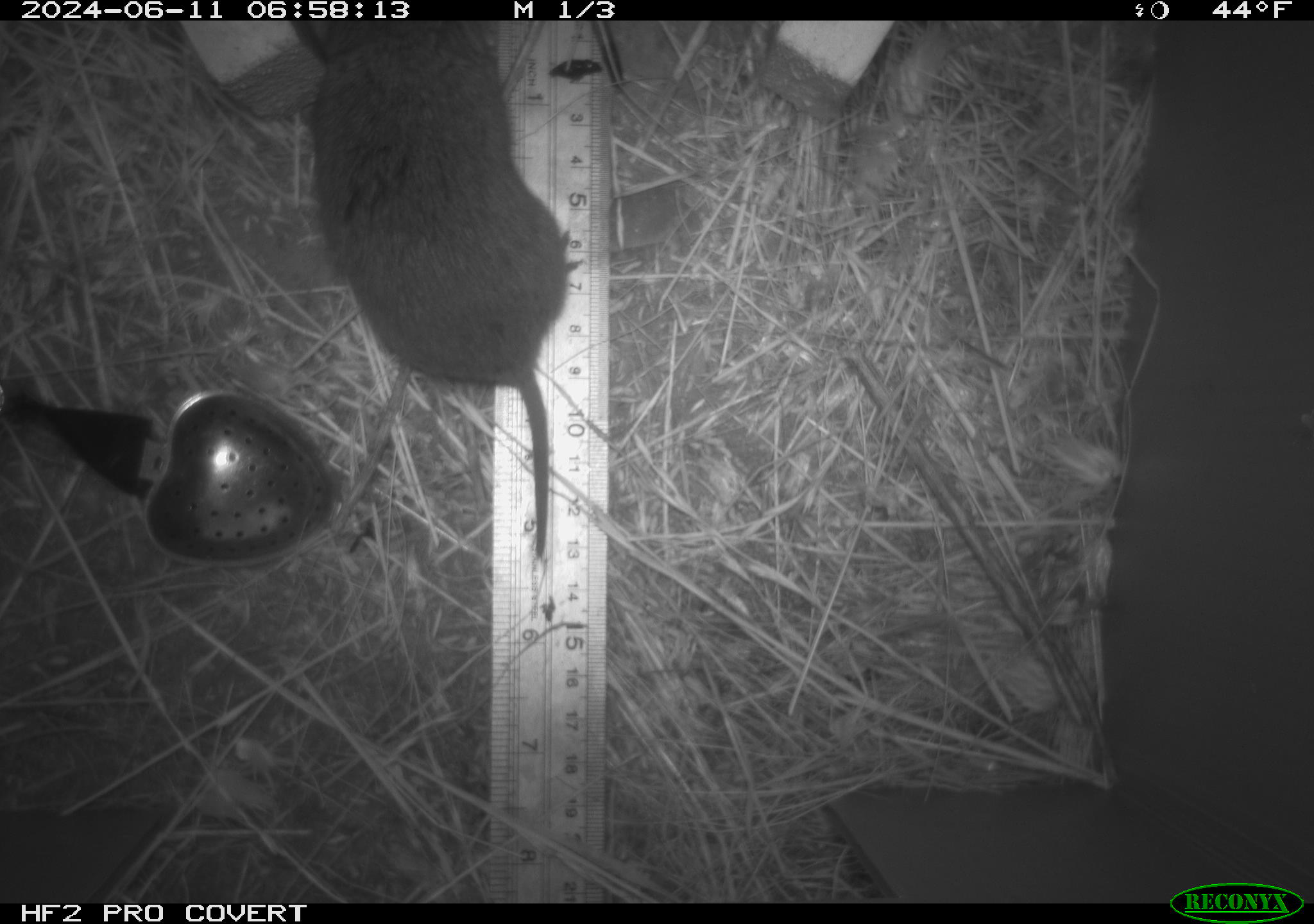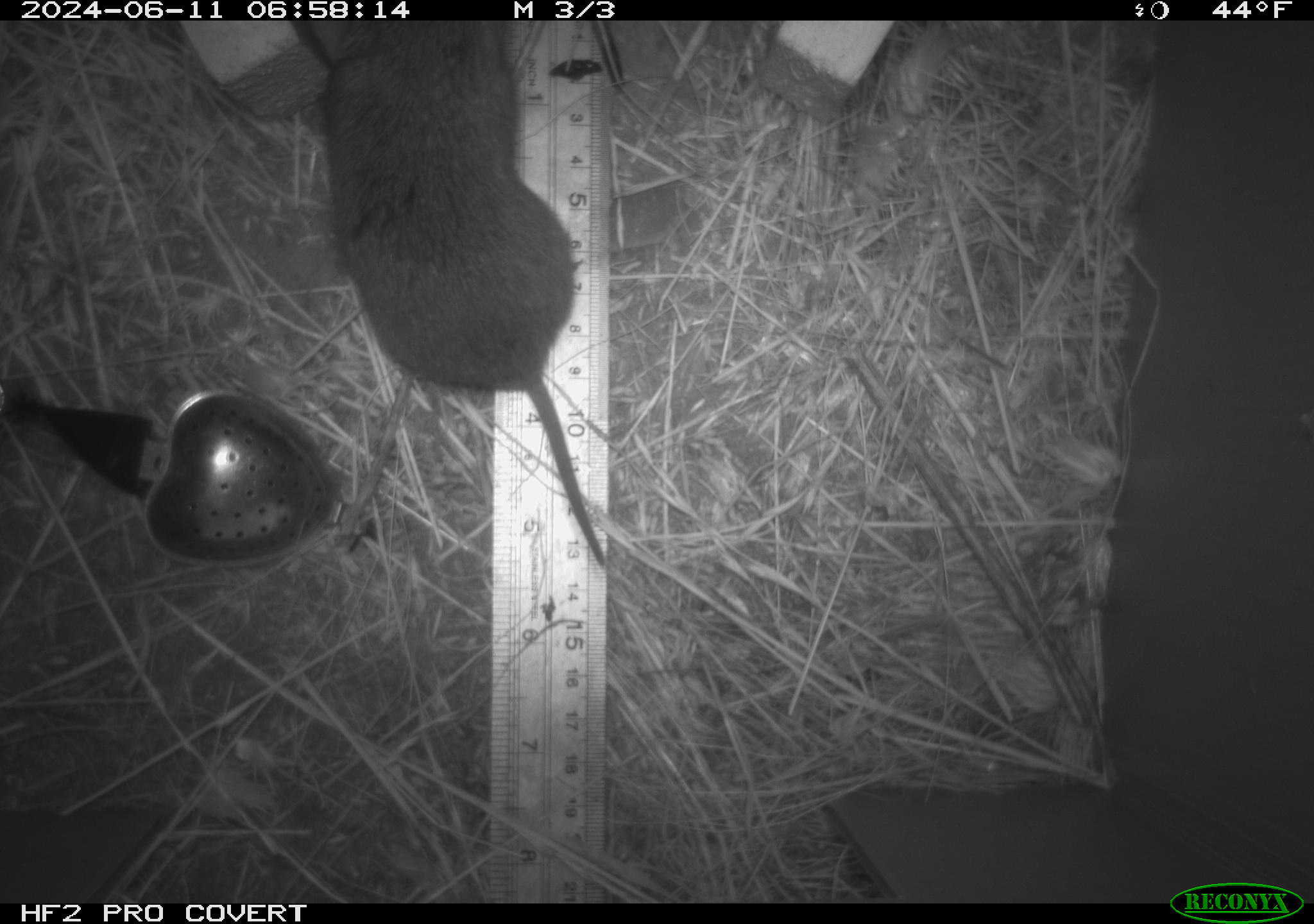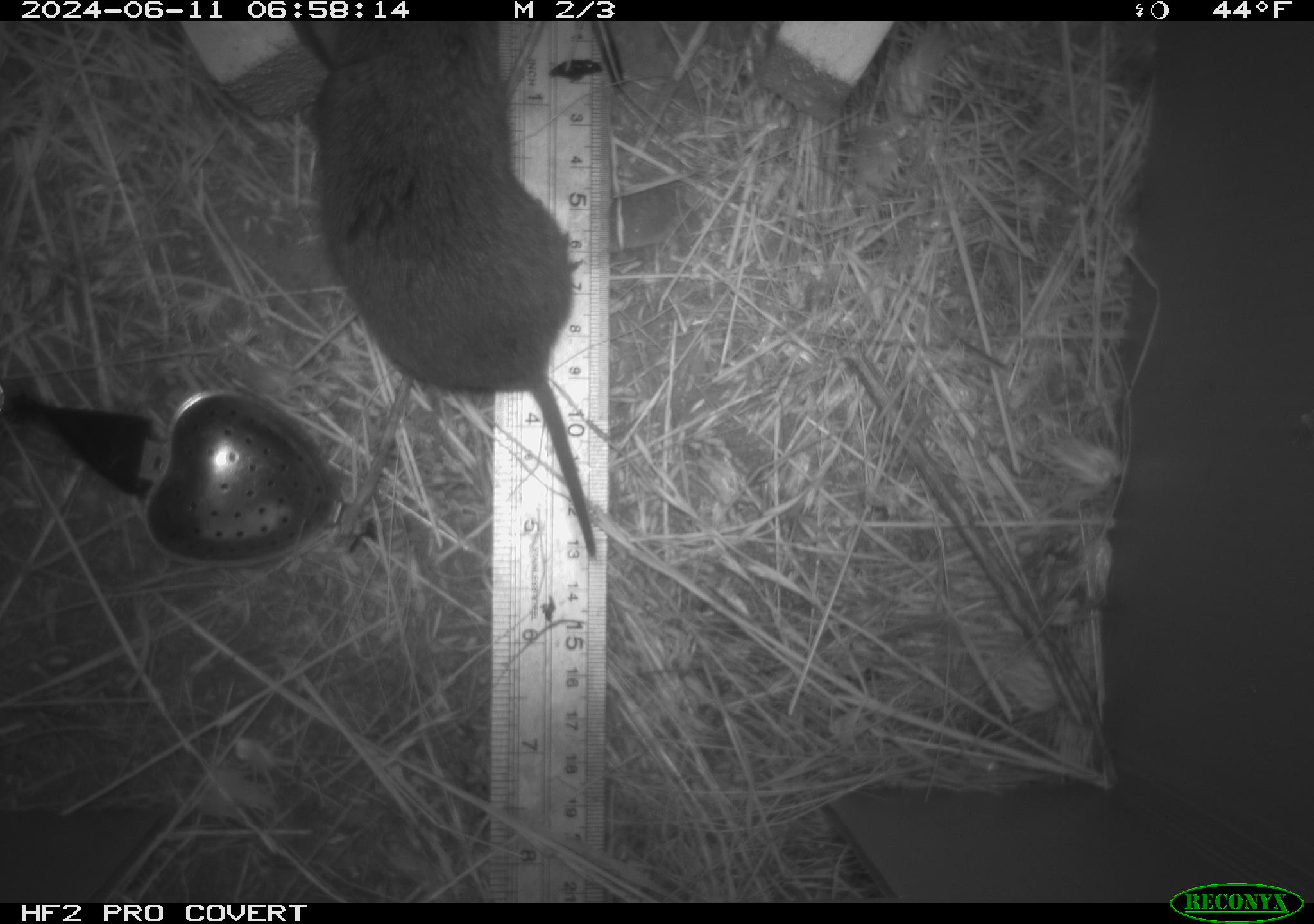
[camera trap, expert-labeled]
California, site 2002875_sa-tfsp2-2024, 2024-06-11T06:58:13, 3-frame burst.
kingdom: Animalia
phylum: Chordata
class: Mammalia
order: Rodentia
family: Cricetidae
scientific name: Arvicolinae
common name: voles, lemmings, and muskrats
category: arvicolinae subfamily